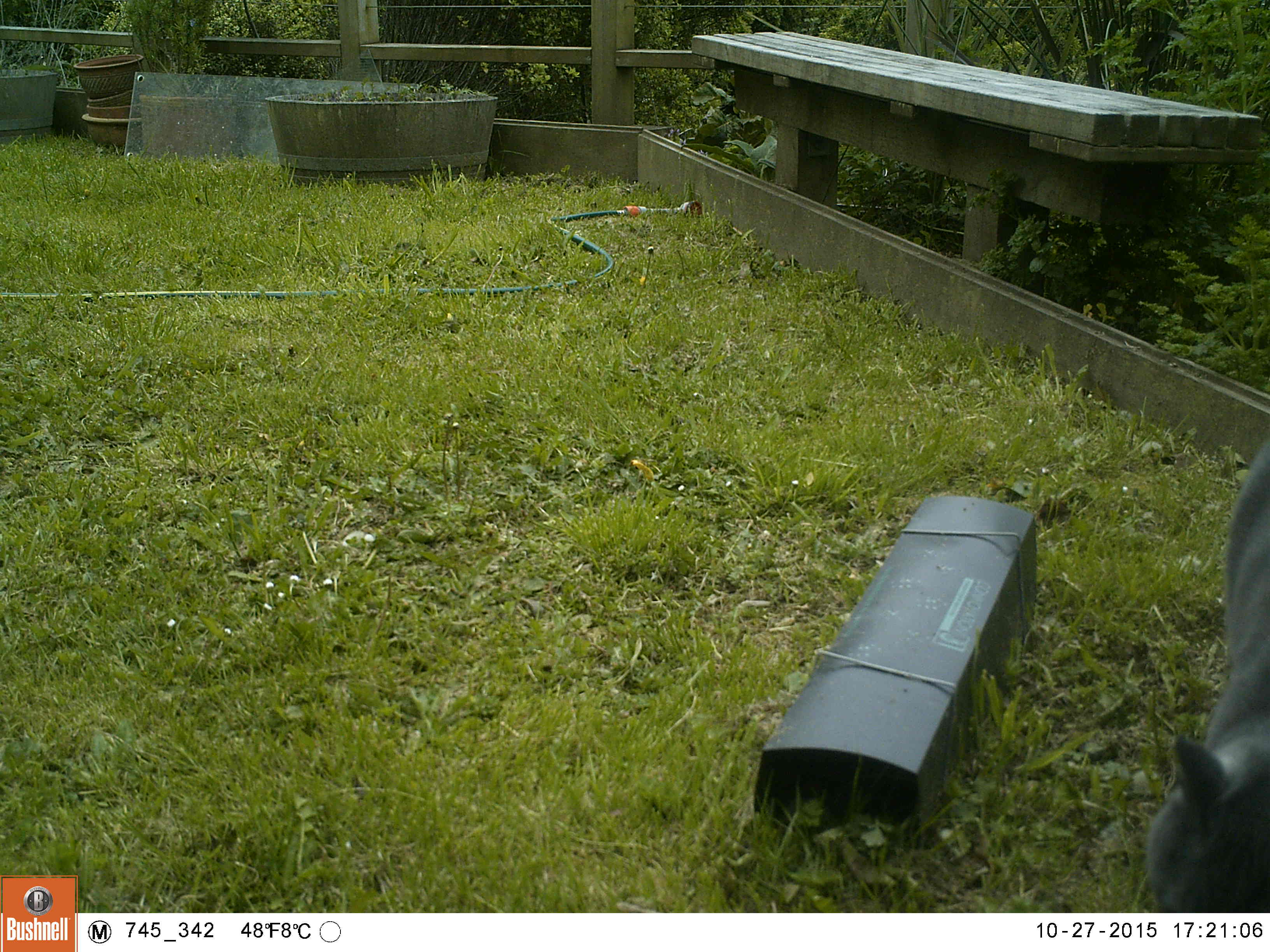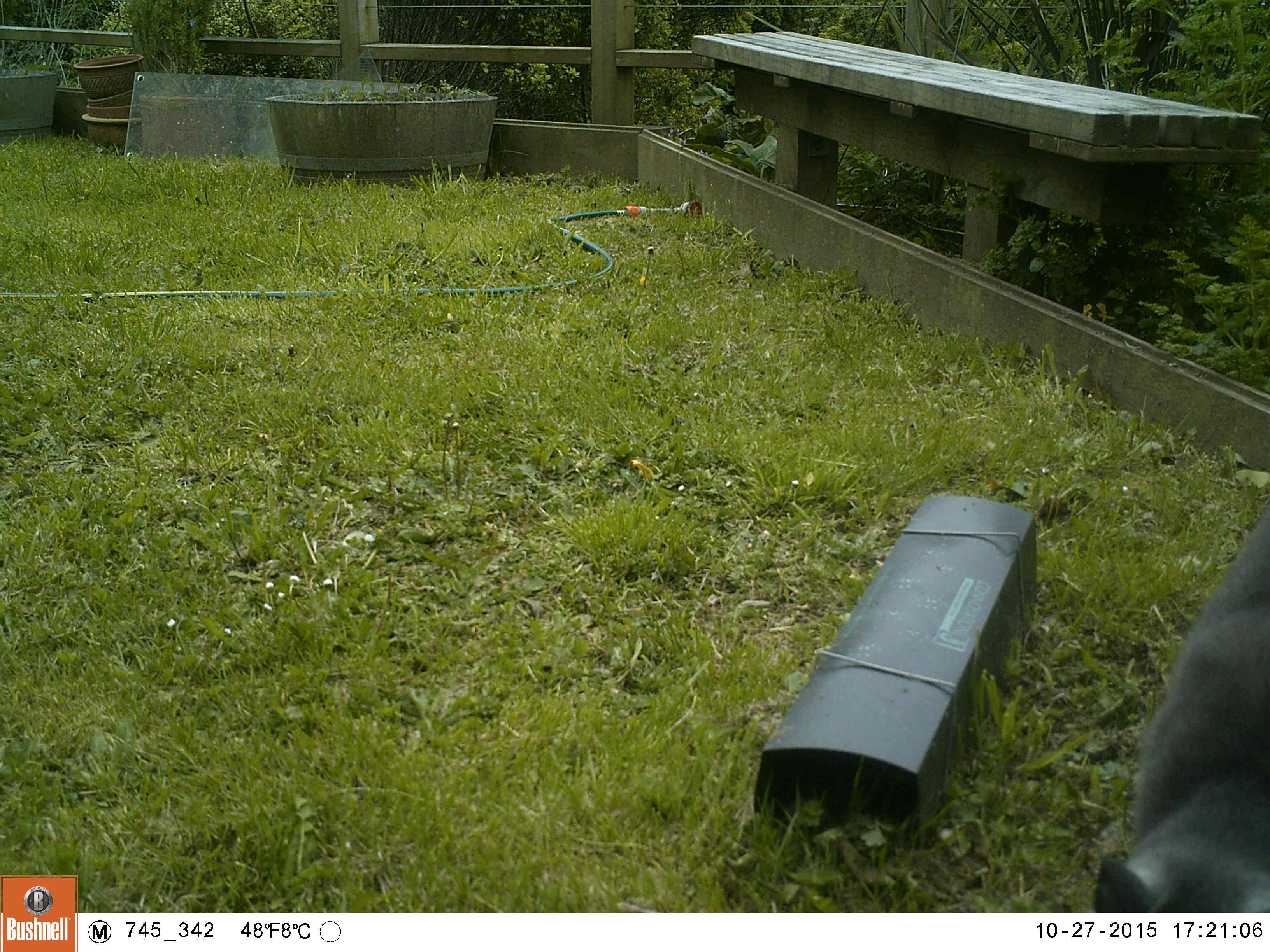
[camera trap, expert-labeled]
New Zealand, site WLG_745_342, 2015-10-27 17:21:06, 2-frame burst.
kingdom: Animalia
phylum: Chordata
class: Mammalia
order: Carnivora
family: Felidae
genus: Felis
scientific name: Felis catus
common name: domestic cat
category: cat